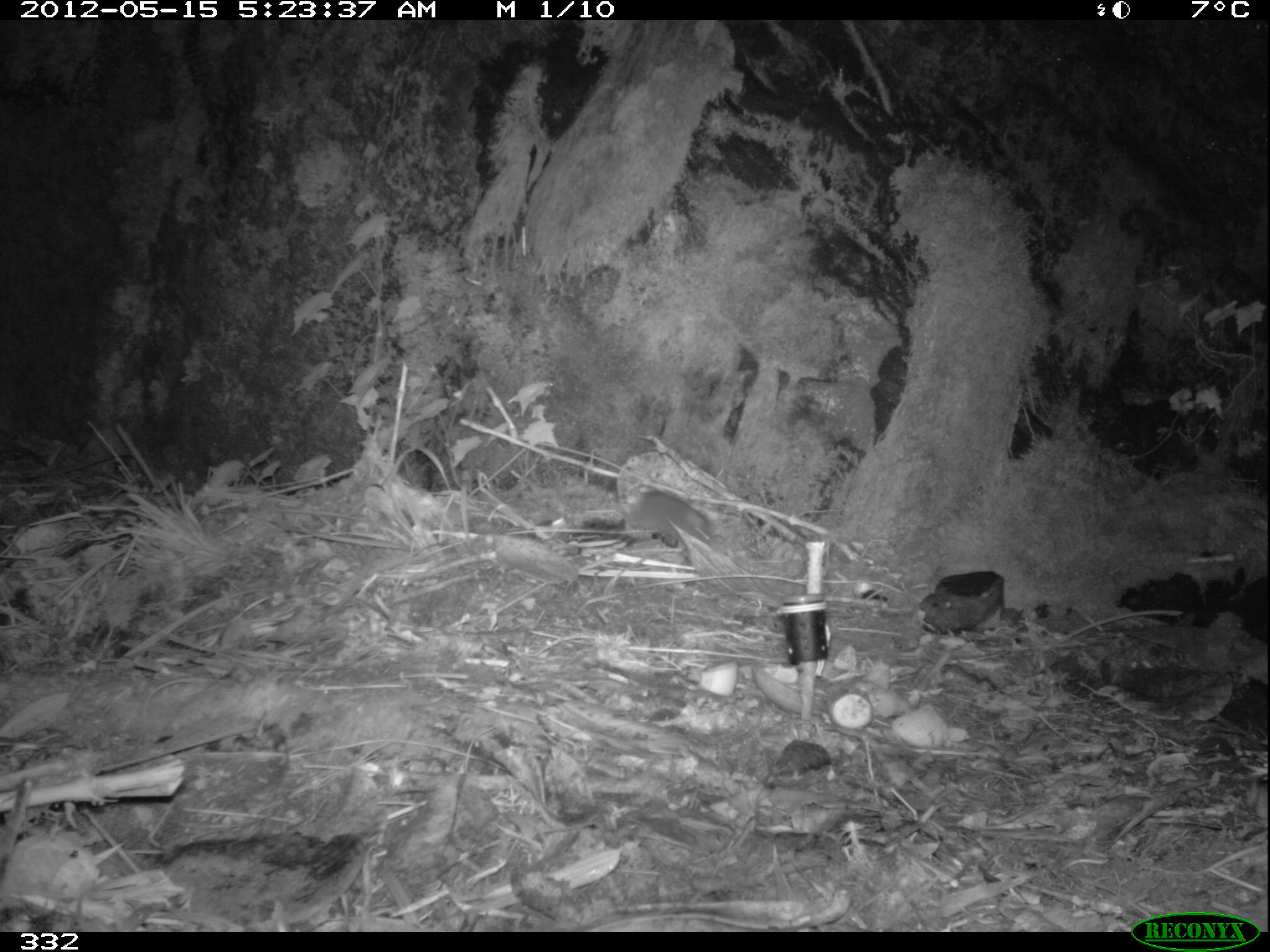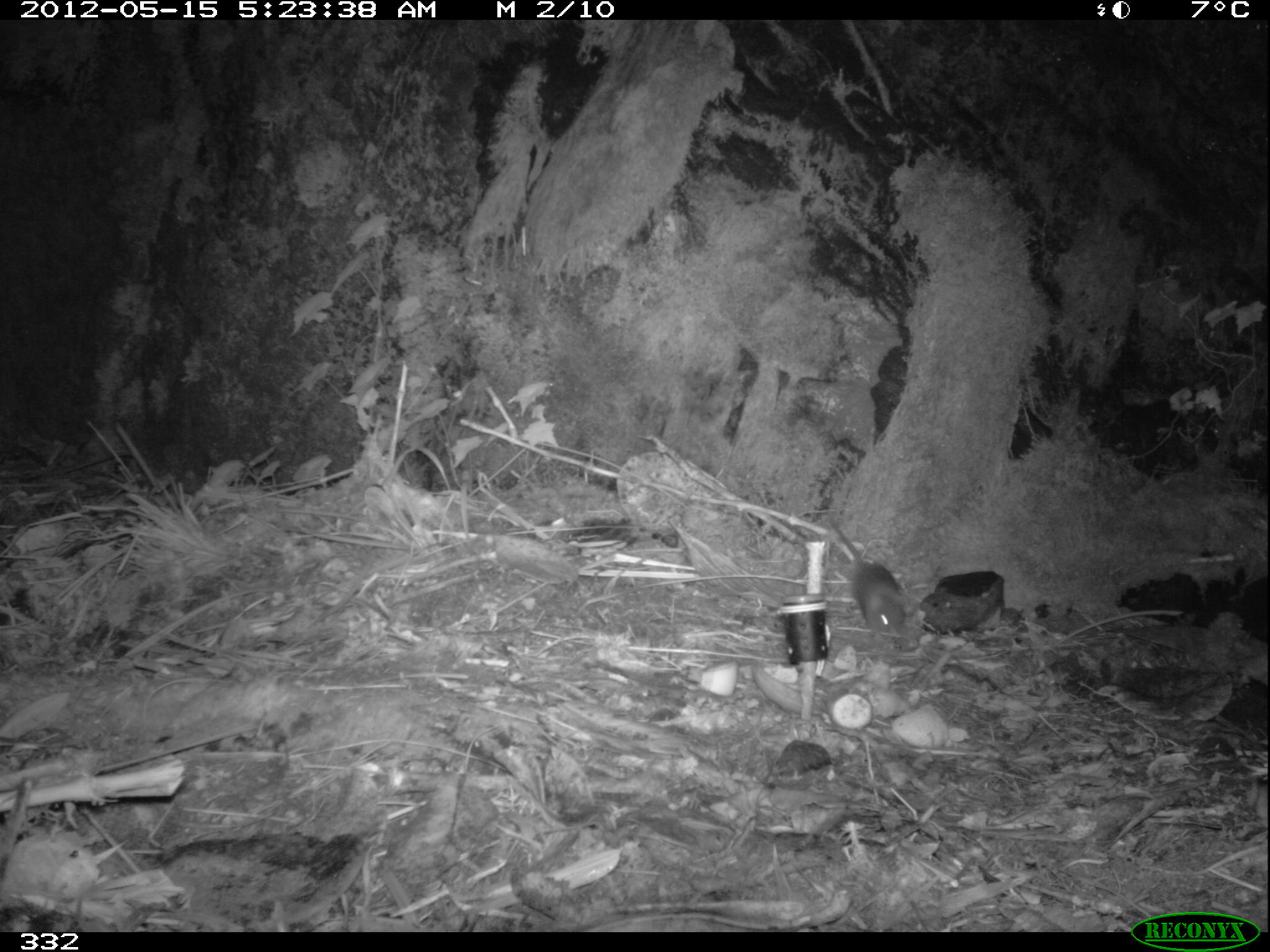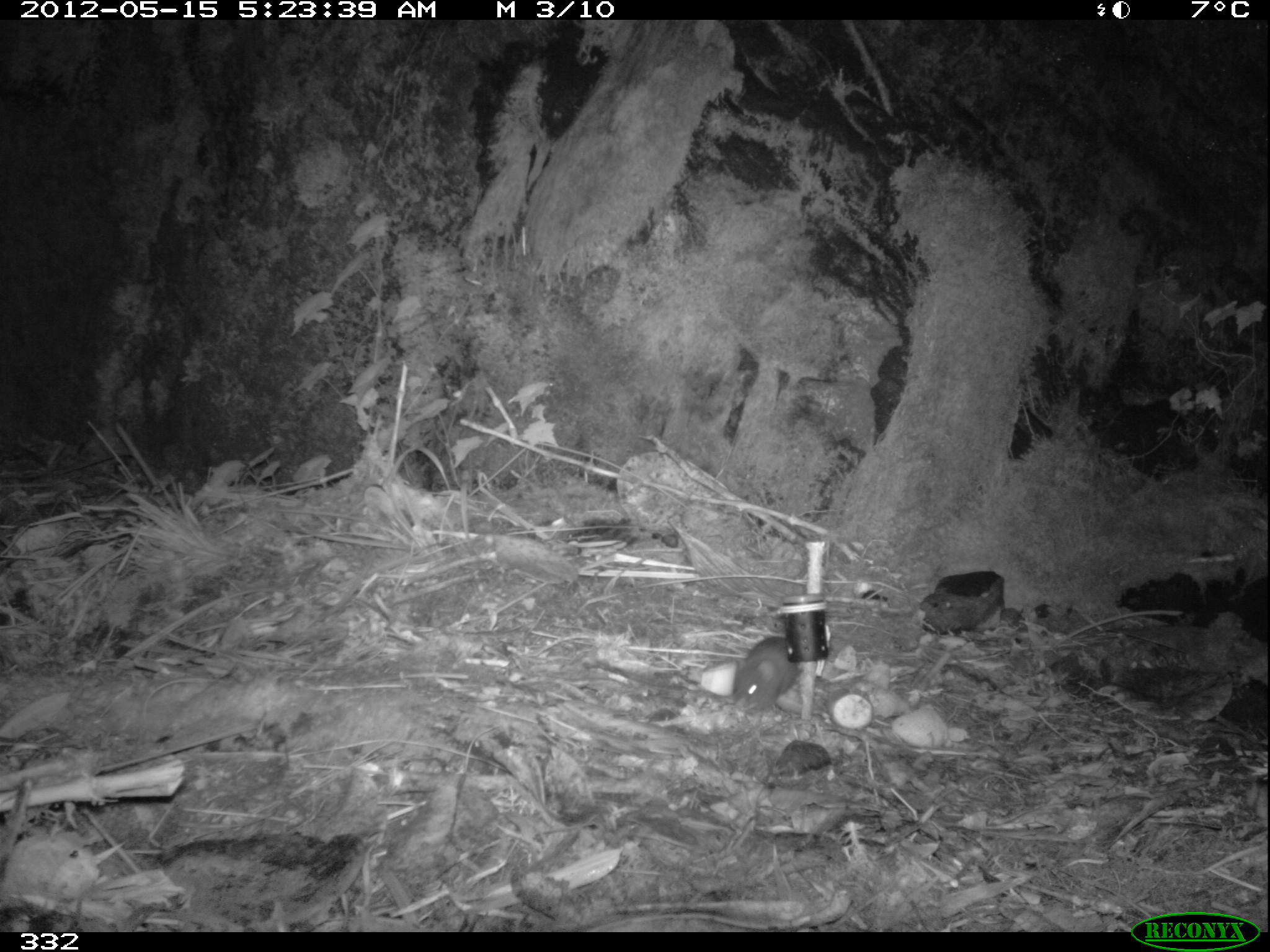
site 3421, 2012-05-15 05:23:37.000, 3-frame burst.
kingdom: Animalia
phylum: Chordata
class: Mammalia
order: Rodentia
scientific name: Rodentia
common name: rodents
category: unknown rodent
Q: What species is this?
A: Unknown rodent (rodents) (Rodentia).